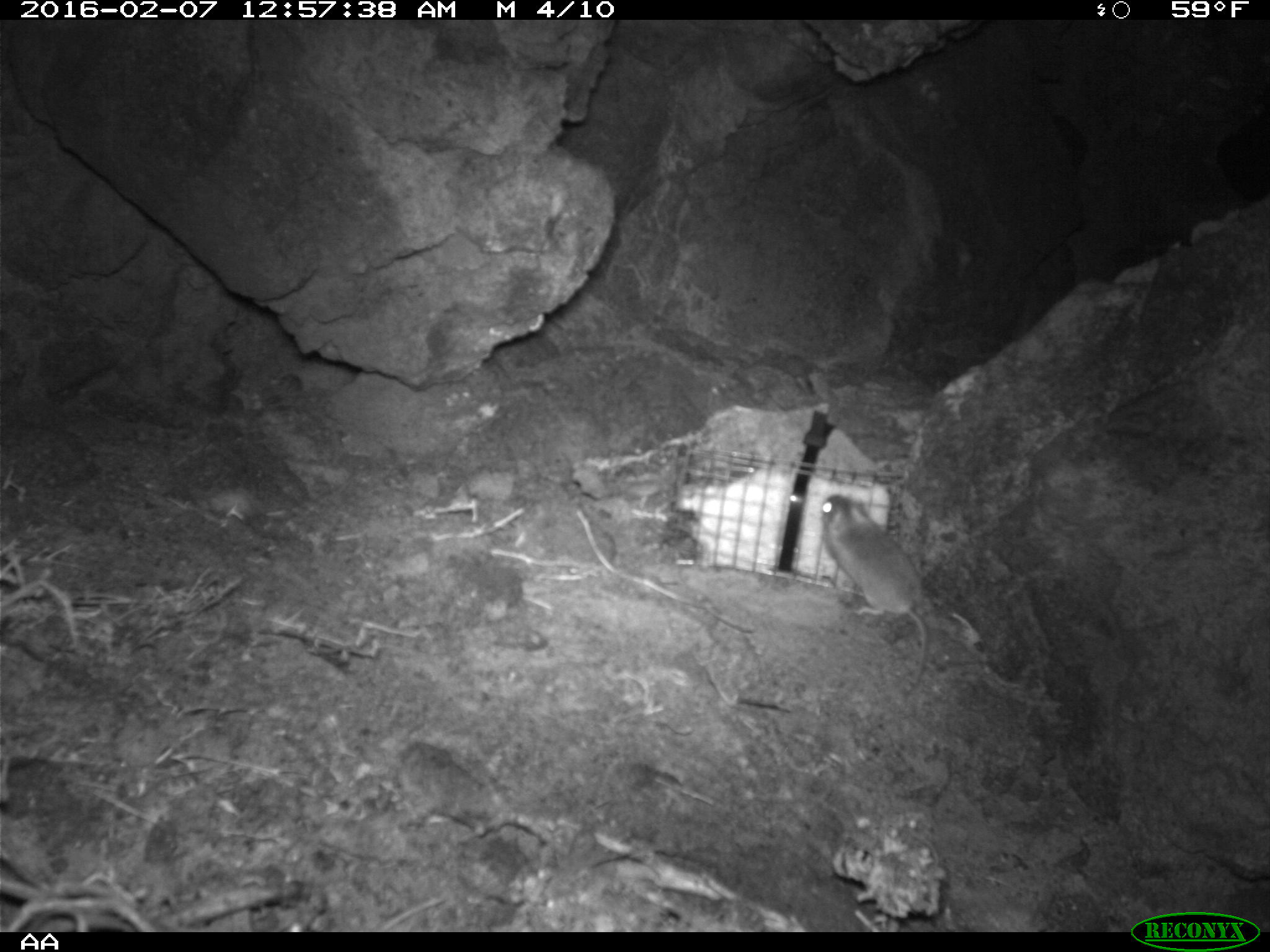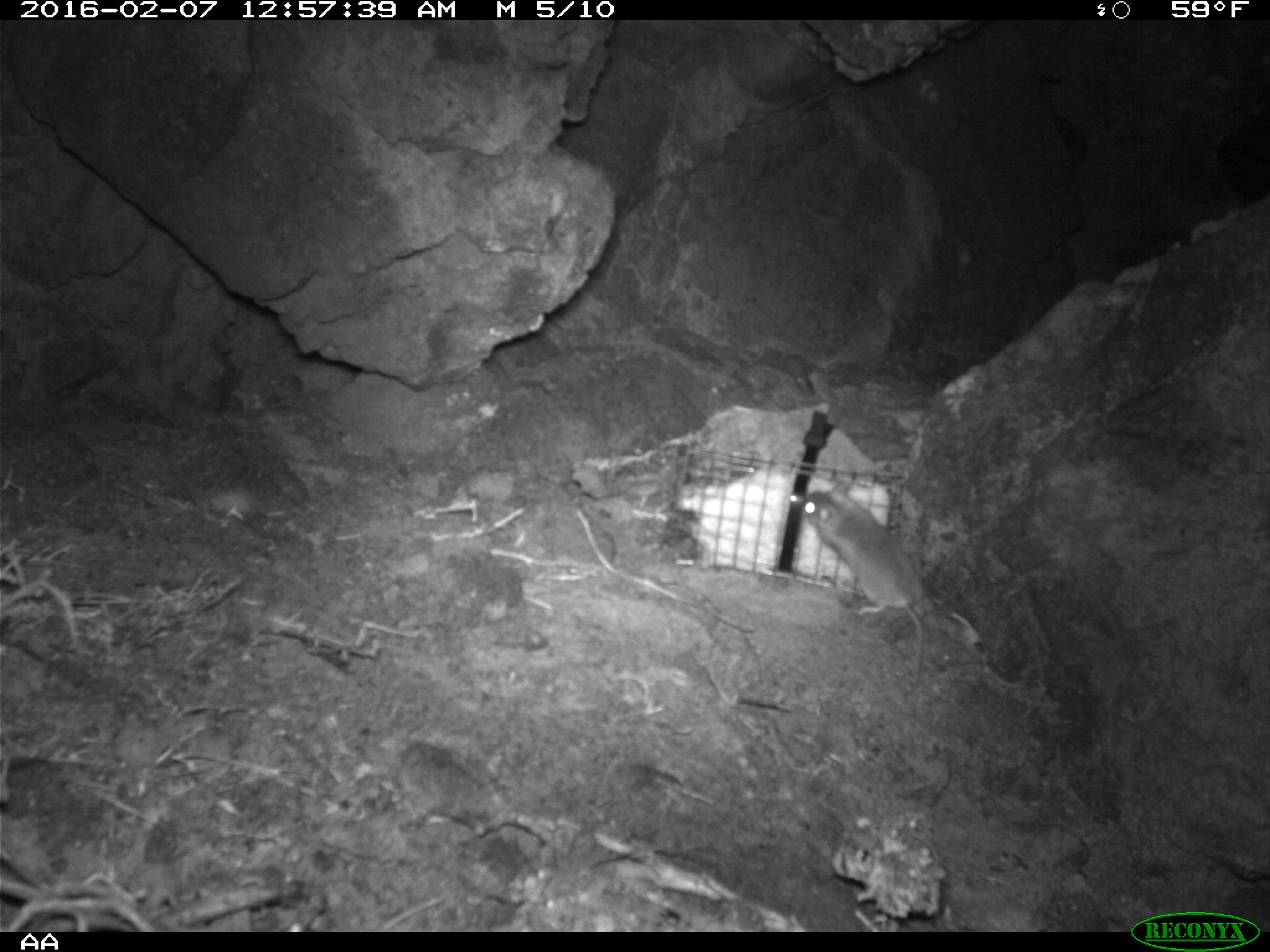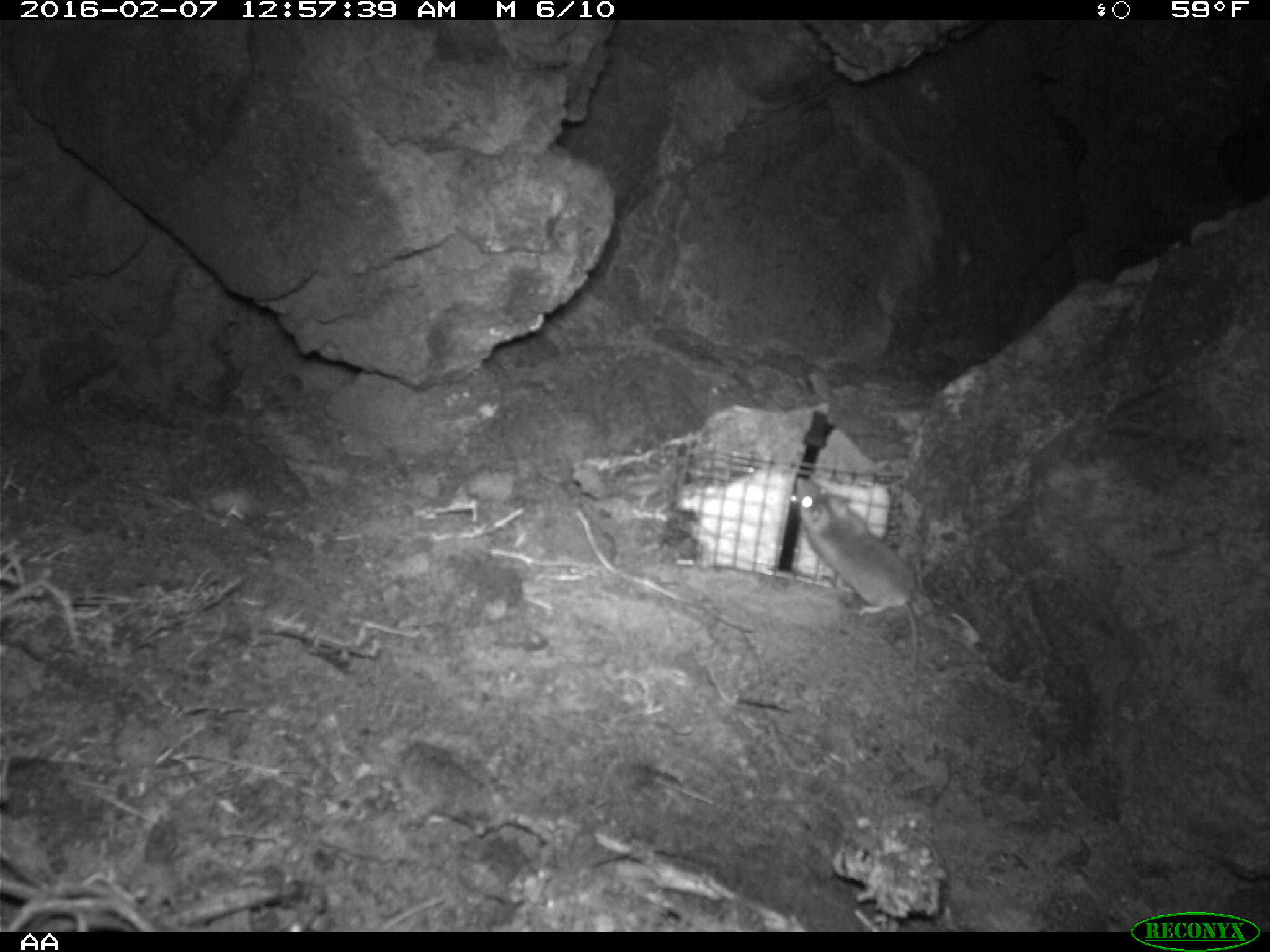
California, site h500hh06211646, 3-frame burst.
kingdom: Animalia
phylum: Chordata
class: Mammalia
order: Rodentia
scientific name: Rodentia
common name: rodent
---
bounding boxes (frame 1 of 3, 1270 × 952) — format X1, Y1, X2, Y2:
rodent: 821, 493, 927, 684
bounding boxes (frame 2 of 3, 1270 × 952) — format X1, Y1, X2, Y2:
rodent: 803, 482, 926, 684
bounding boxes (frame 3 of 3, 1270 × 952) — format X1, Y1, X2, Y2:
rodent: 793, 475, 921, 708